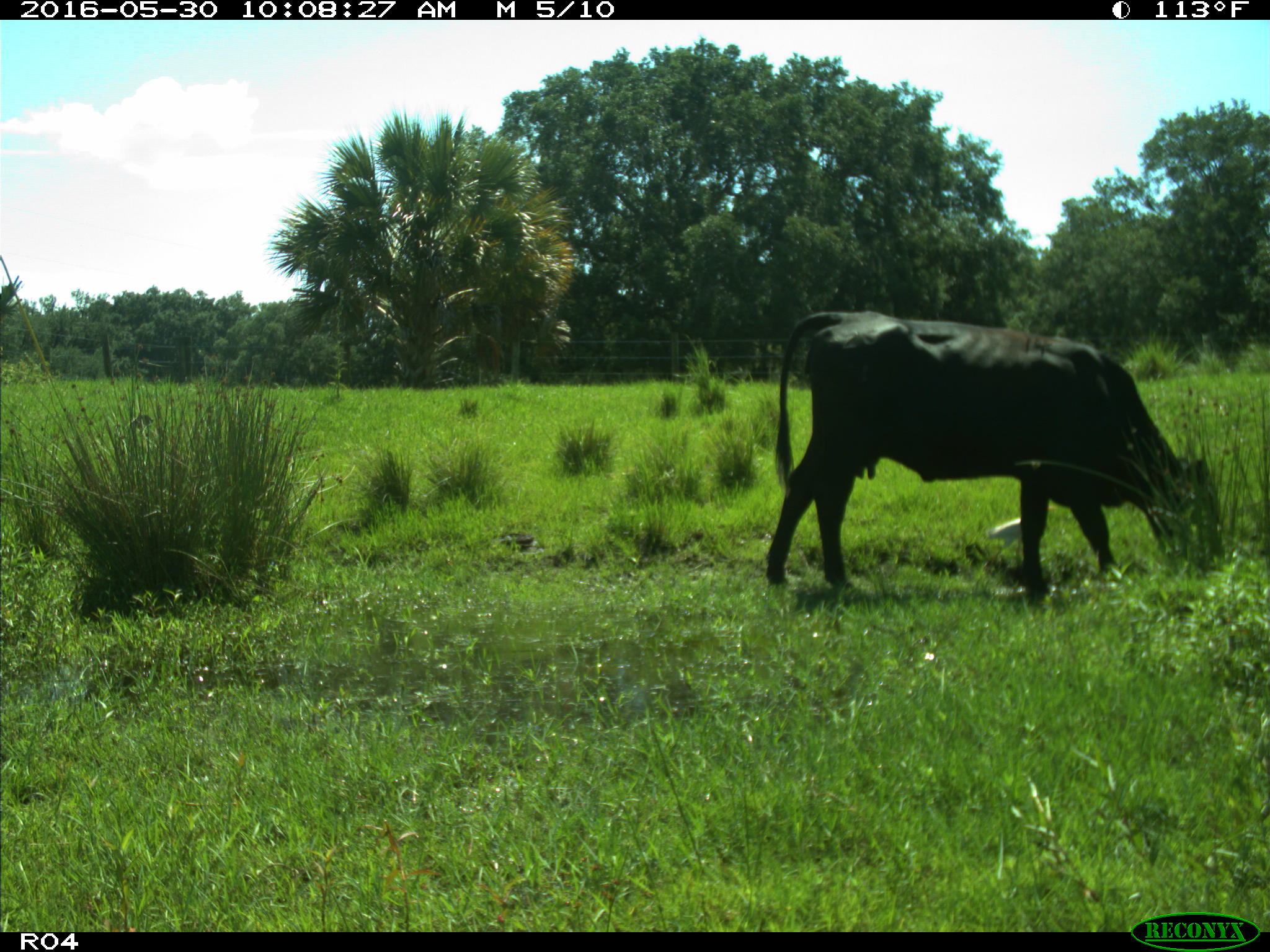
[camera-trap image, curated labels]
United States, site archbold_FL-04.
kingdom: Animalia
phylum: Chordata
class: Mammalia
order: Artiodactyla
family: Bovidae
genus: Bos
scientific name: Bos taurus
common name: domestic cow